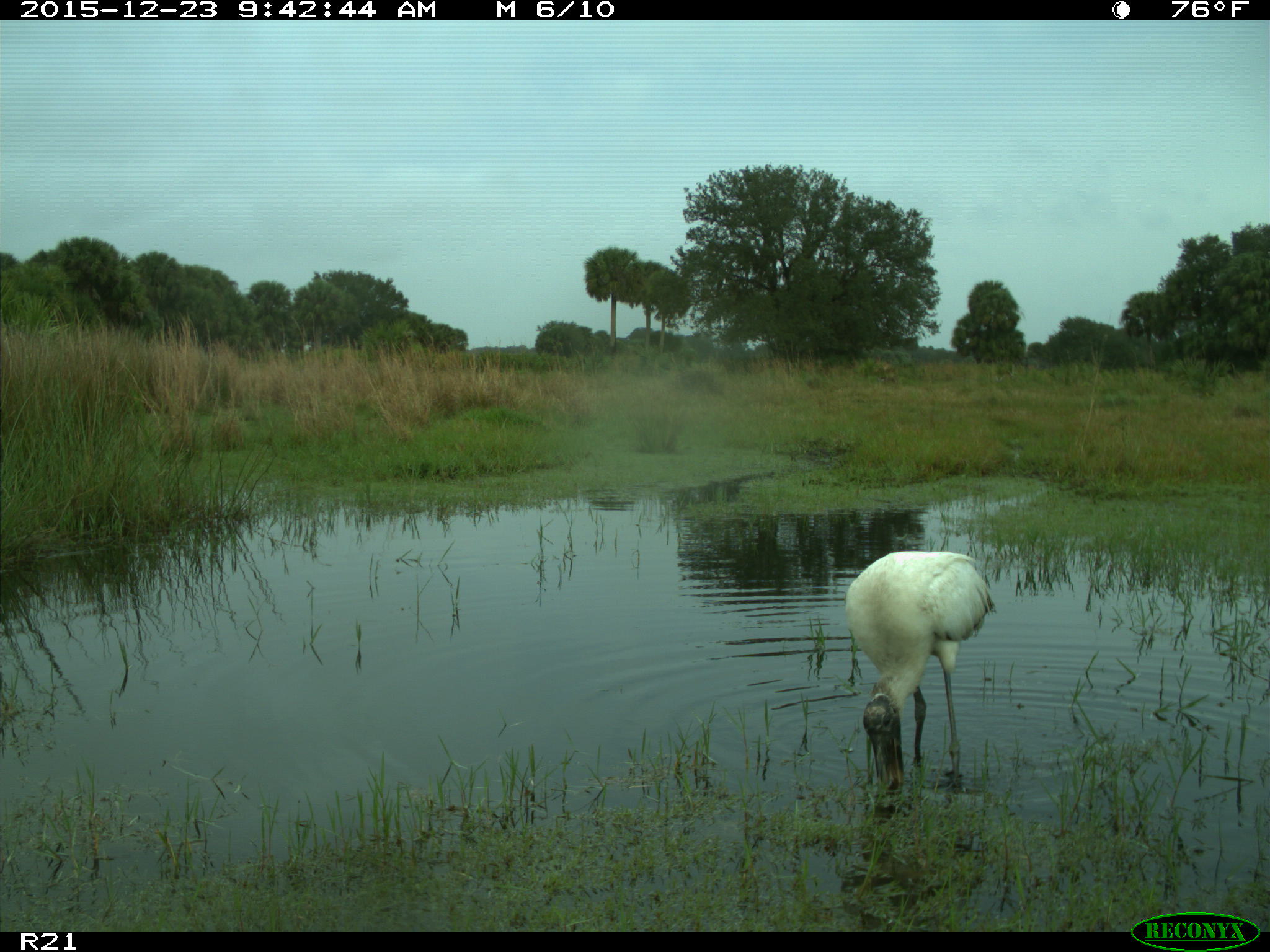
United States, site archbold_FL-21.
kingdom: Animalia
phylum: Chordata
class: Aves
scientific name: Aves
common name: birds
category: unidentified bird